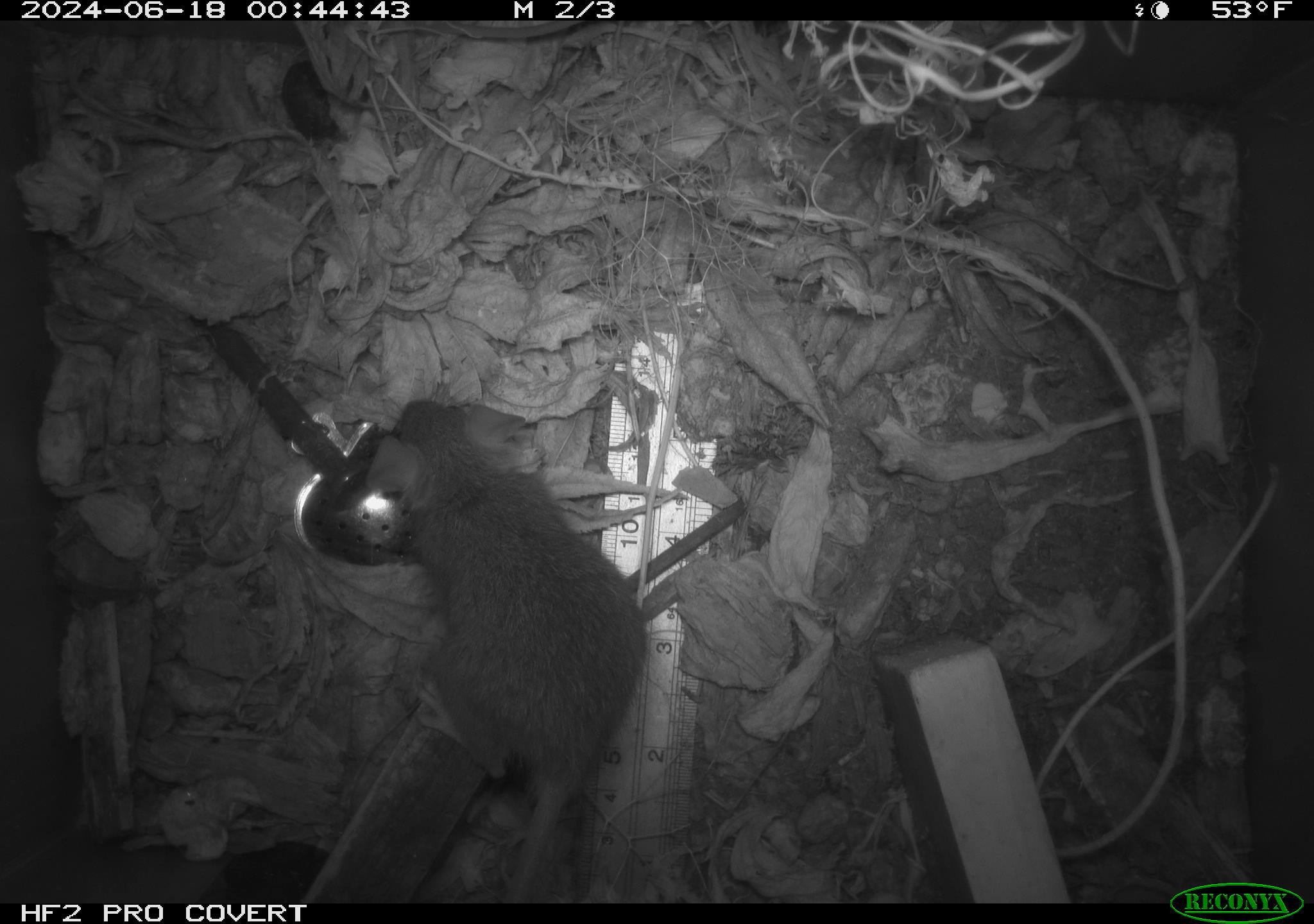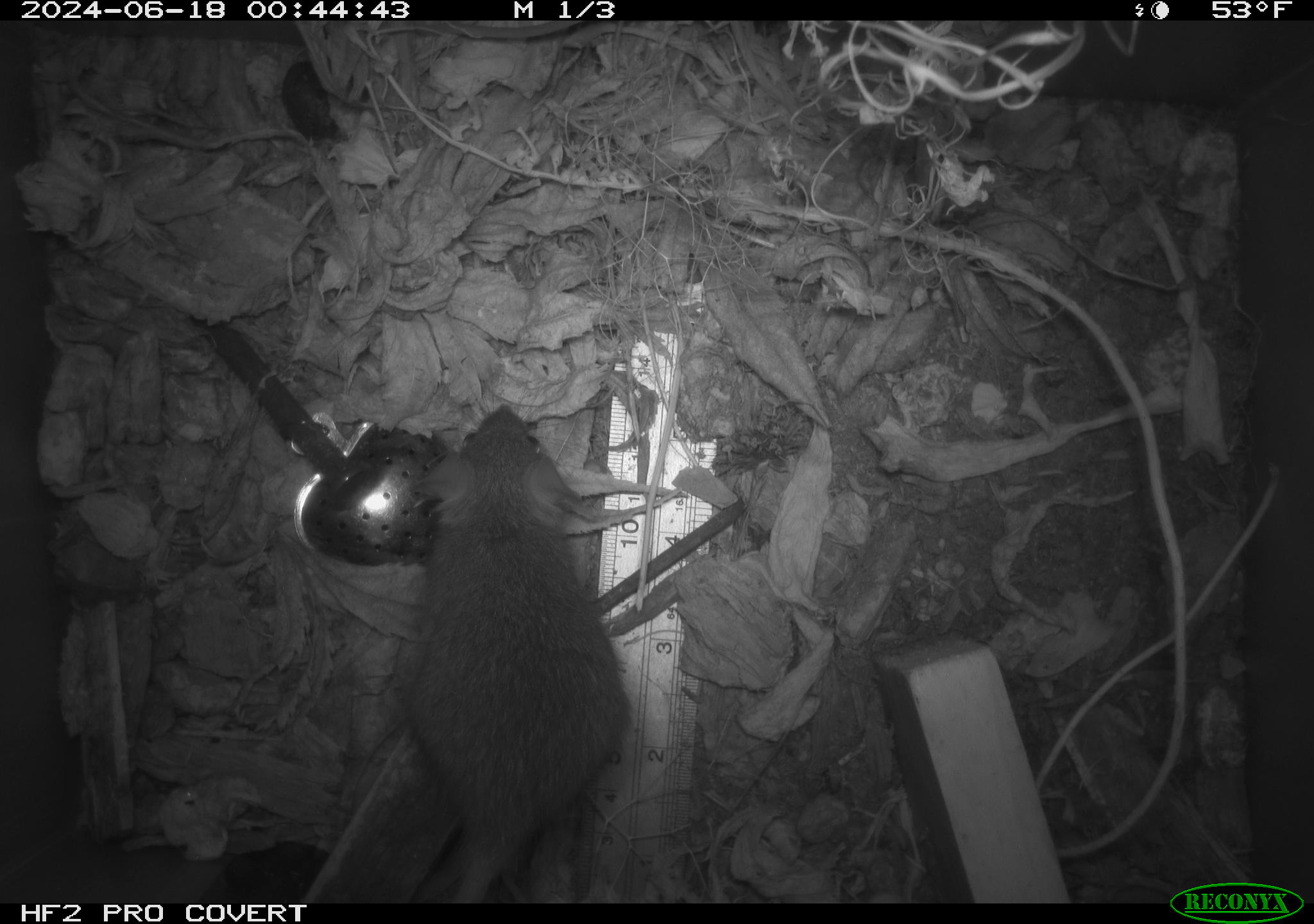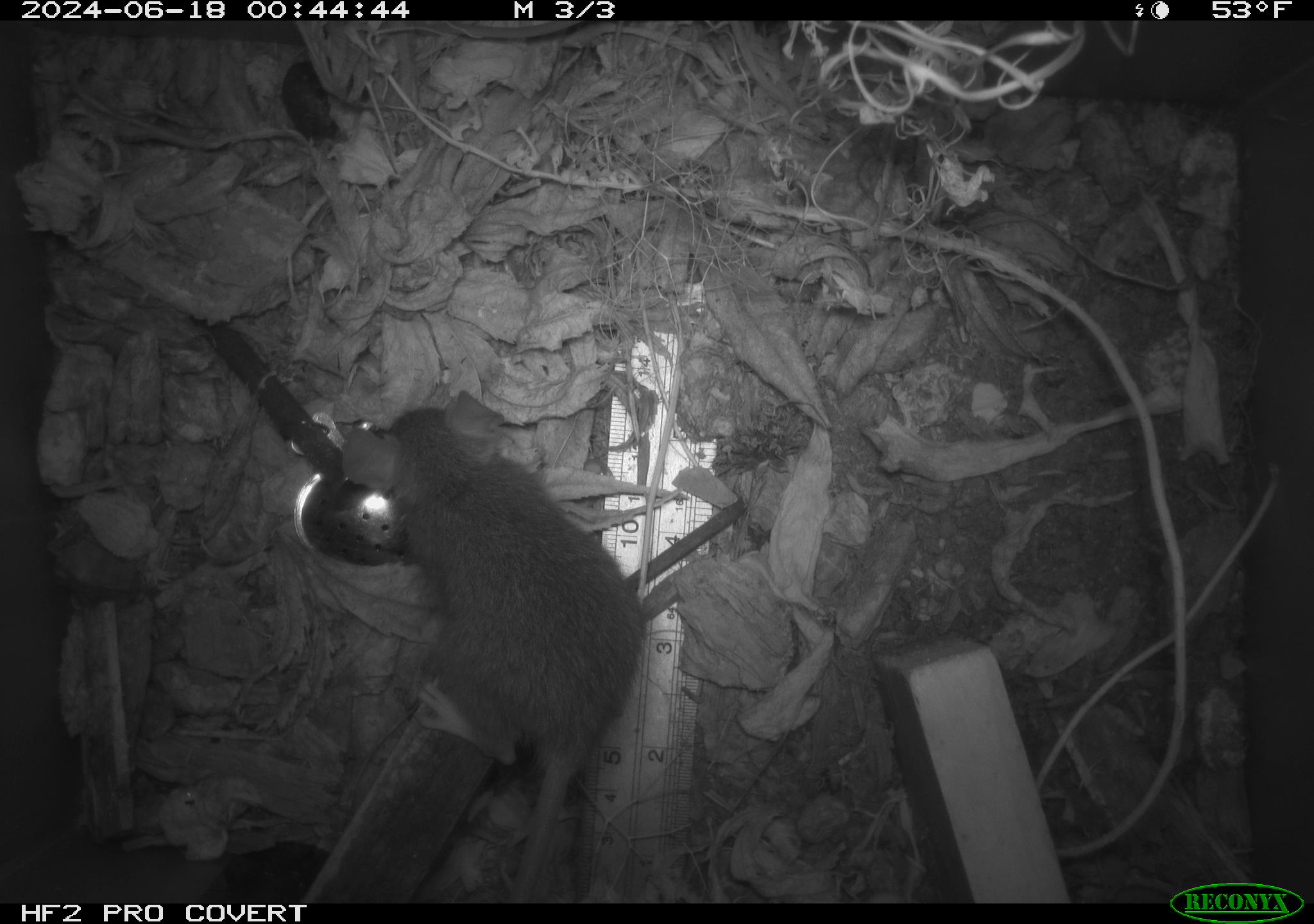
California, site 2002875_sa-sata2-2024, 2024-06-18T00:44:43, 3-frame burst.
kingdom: Animalia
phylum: Chordata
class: Mammalia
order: Rodentia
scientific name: Rodentia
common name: mouse species